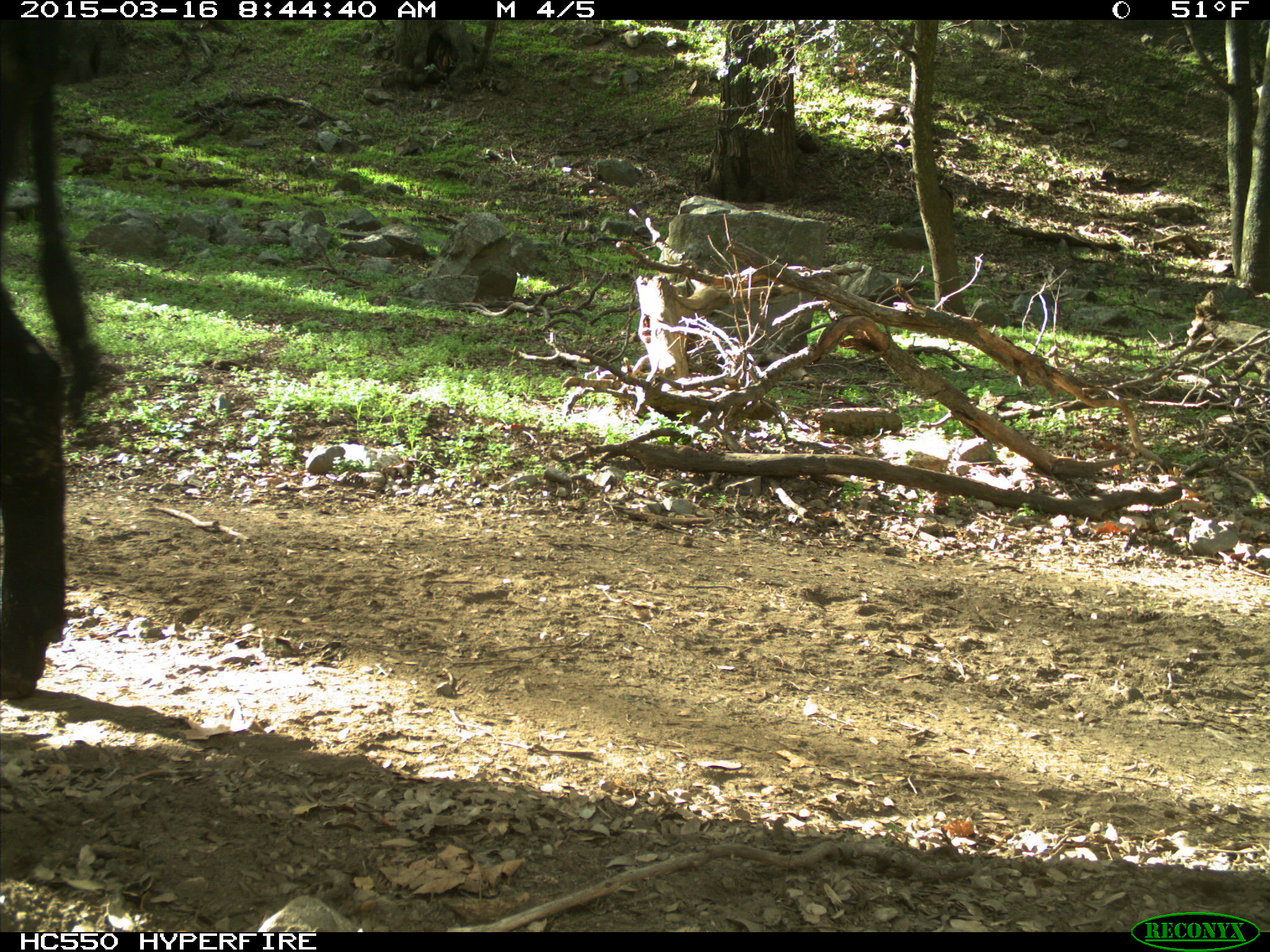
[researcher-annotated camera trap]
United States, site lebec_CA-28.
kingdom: Animalia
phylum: Chordata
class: Mammalia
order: Artiodactyla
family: Bovidae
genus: Bos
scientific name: Bos taurus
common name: domestic cow